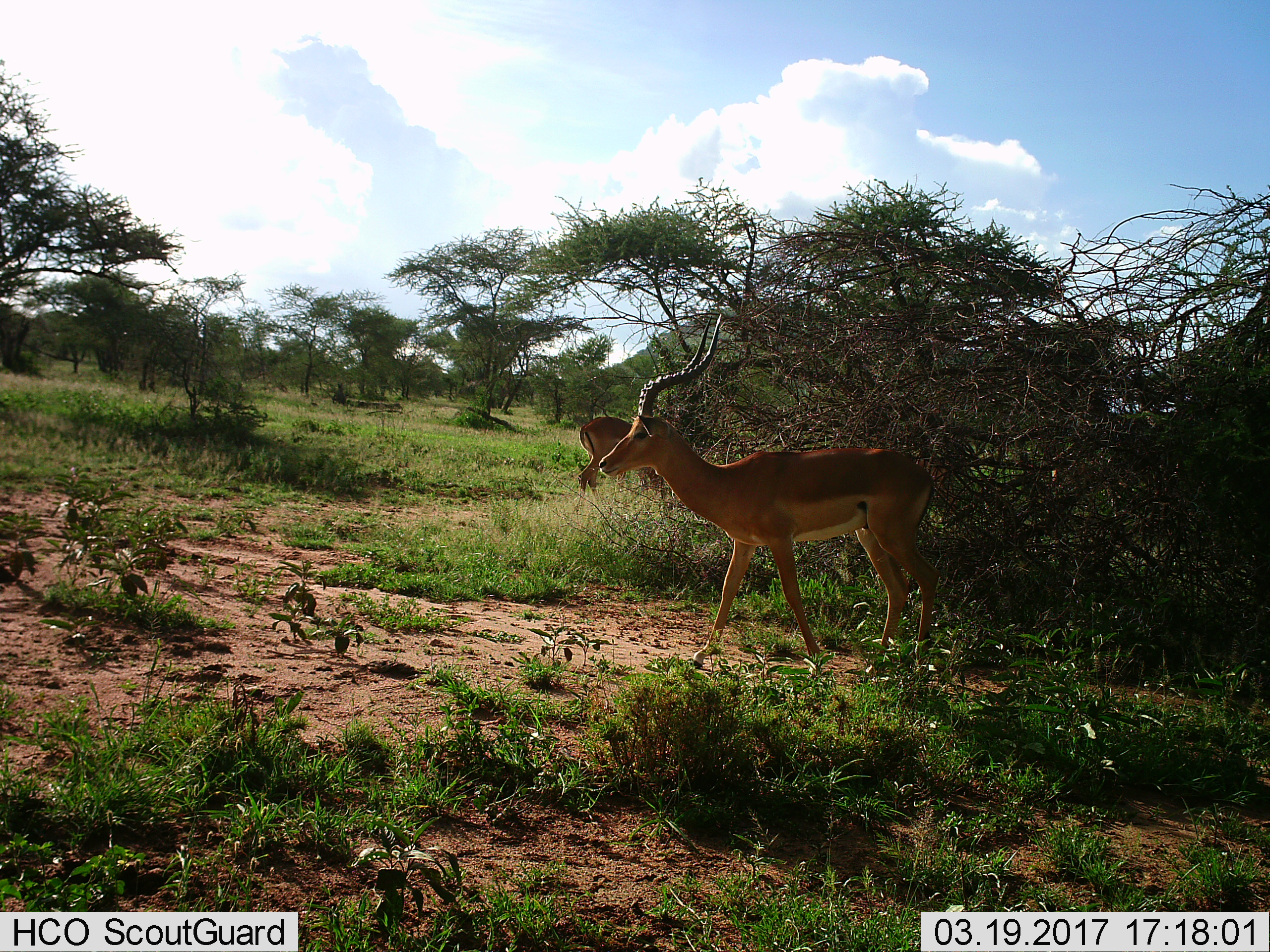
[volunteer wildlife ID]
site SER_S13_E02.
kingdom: Animalia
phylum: Chordata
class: Mammalia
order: Artiodactyla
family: Bovidae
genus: Aepyceros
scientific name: Aepyceros melampus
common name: impala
Impala (Aepyceros melampus), count 2. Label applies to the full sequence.